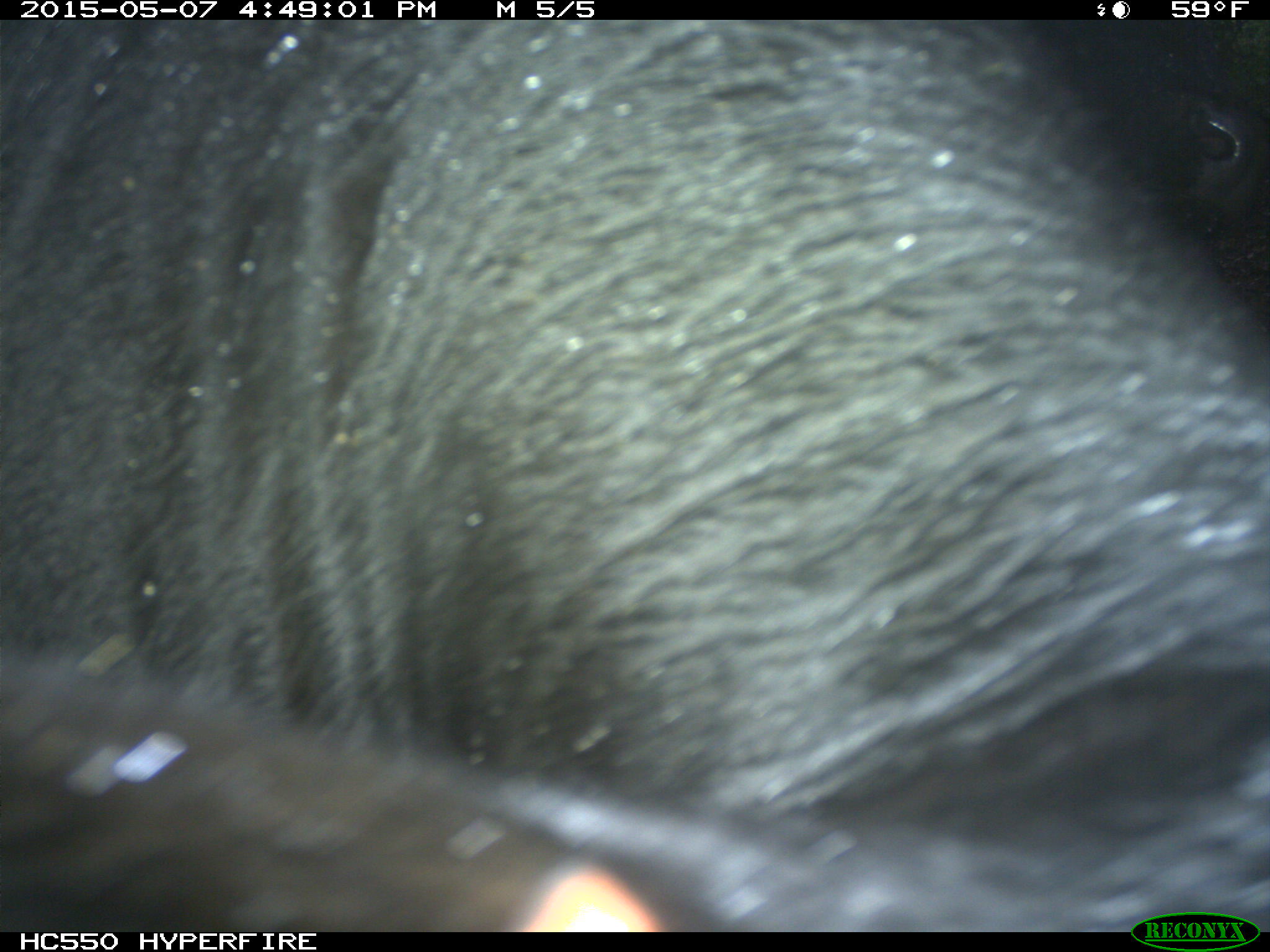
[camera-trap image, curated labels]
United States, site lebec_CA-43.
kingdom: Animalia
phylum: Chordata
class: Mammalia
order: Artiodactyla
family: Bovidae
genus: Bos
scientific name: Bos taurus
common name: domestic cow